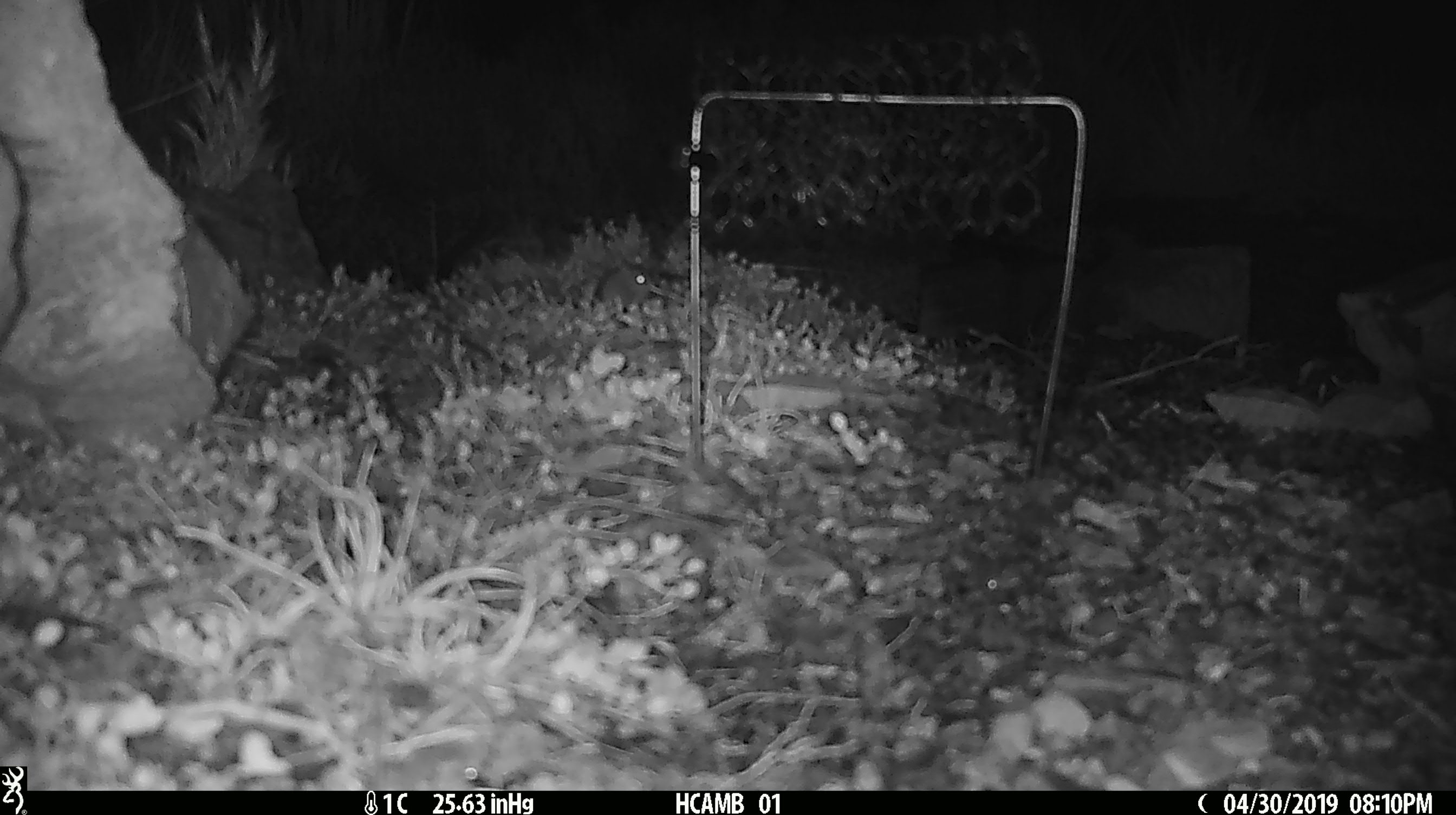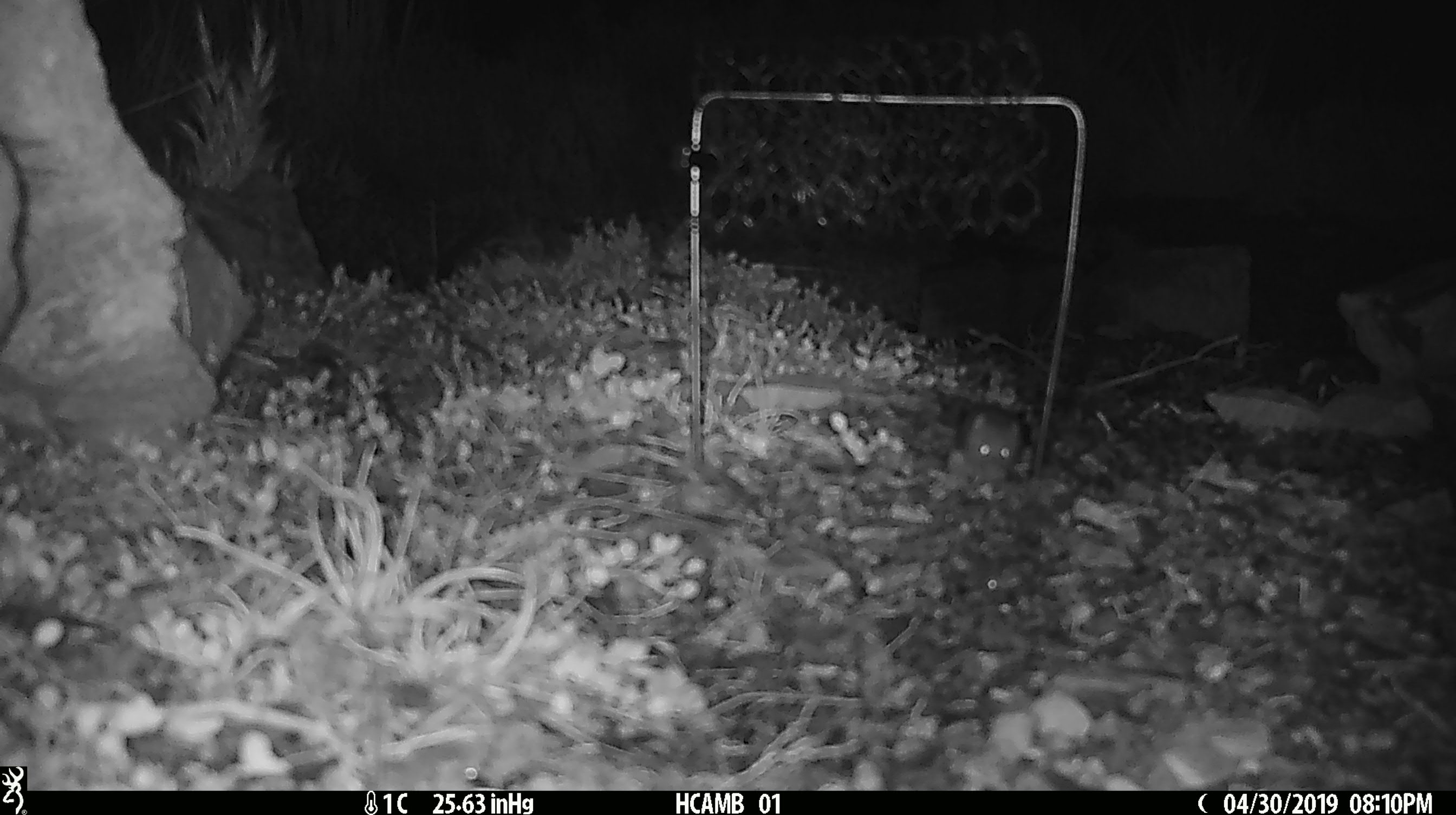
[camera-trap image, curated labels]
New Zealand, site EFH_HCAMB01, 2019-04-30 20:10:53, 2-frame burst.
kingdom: Animalia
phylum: Chordata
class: Mammalia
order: Rodentia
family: Muridae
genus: Mus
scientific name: Mus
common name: mouse